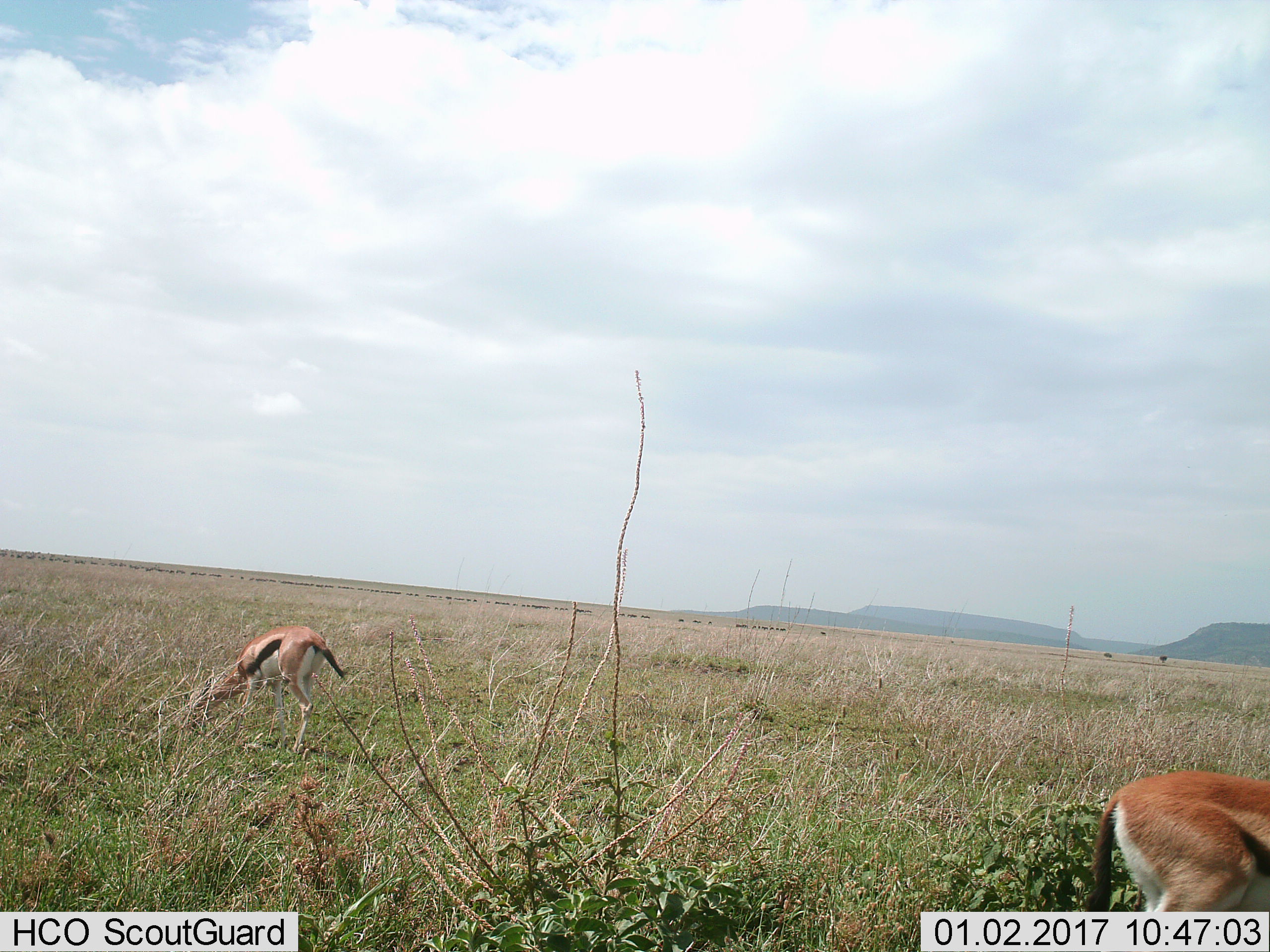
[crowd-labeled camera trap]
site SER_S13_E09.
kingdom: Animalia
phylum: Chordata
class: Mammalia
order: Artiodactyla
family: Bovidae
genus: Eudorcas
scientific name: Eudorcas thomsonii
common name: thomson's gazelle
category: gazellethomsons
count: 2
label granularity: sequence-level